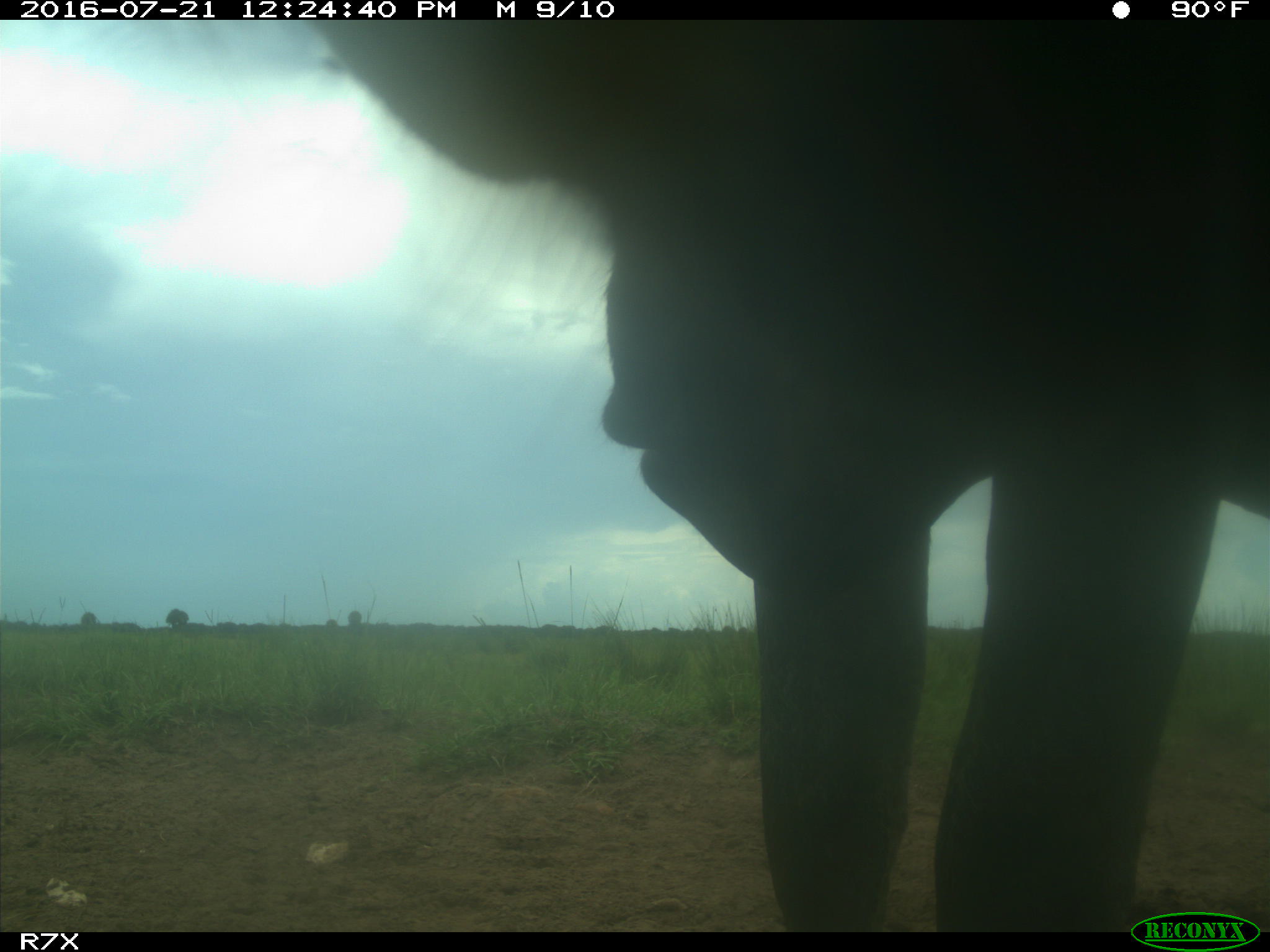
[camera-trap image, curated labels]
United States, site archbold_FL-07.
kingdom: Animalia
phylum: Chordata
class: Mammalia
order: Artiodactyla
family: Bovidae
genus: Bos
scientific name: Bos taurus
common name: domestic cow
Bos taurus (domestic cow).